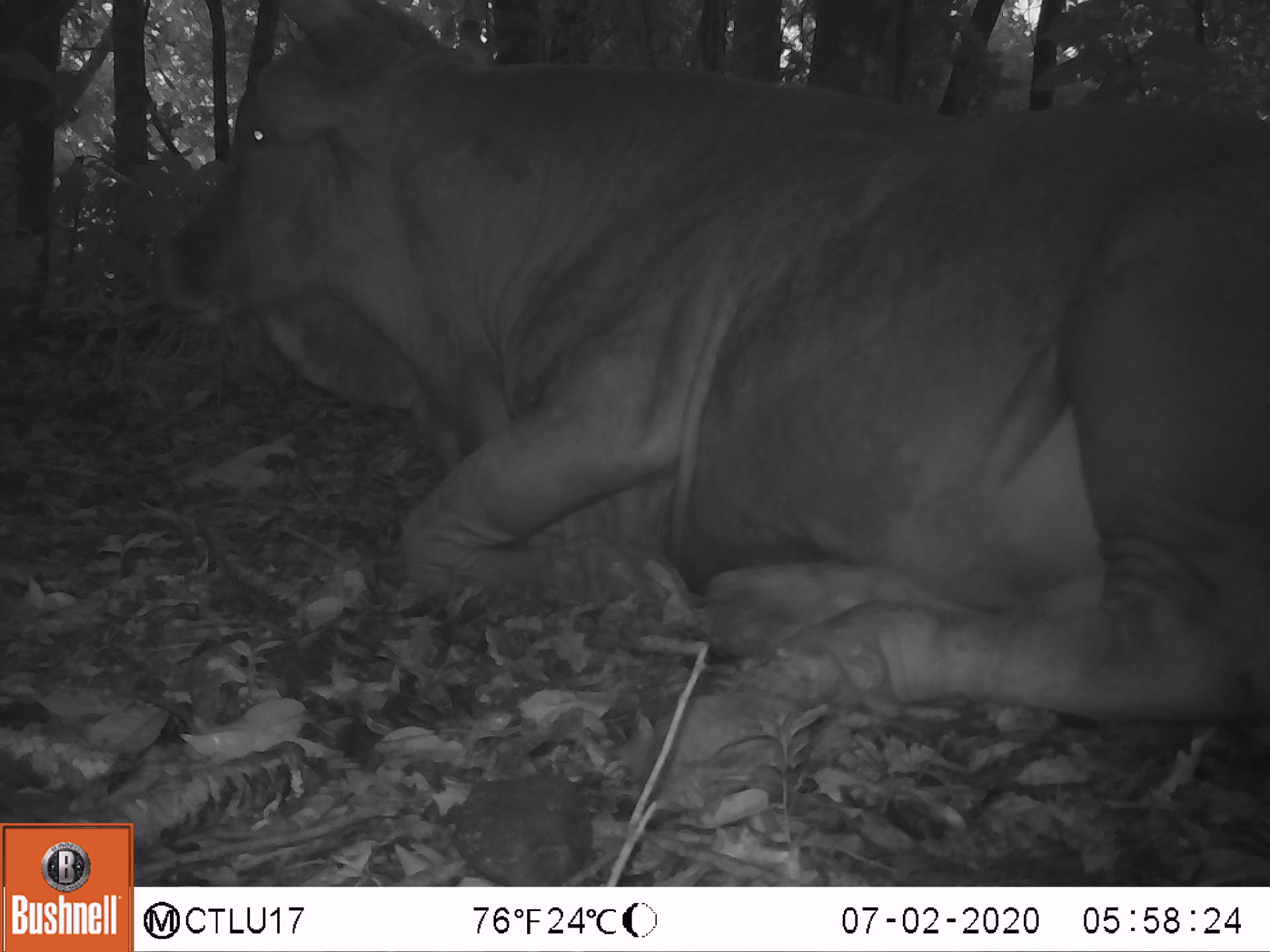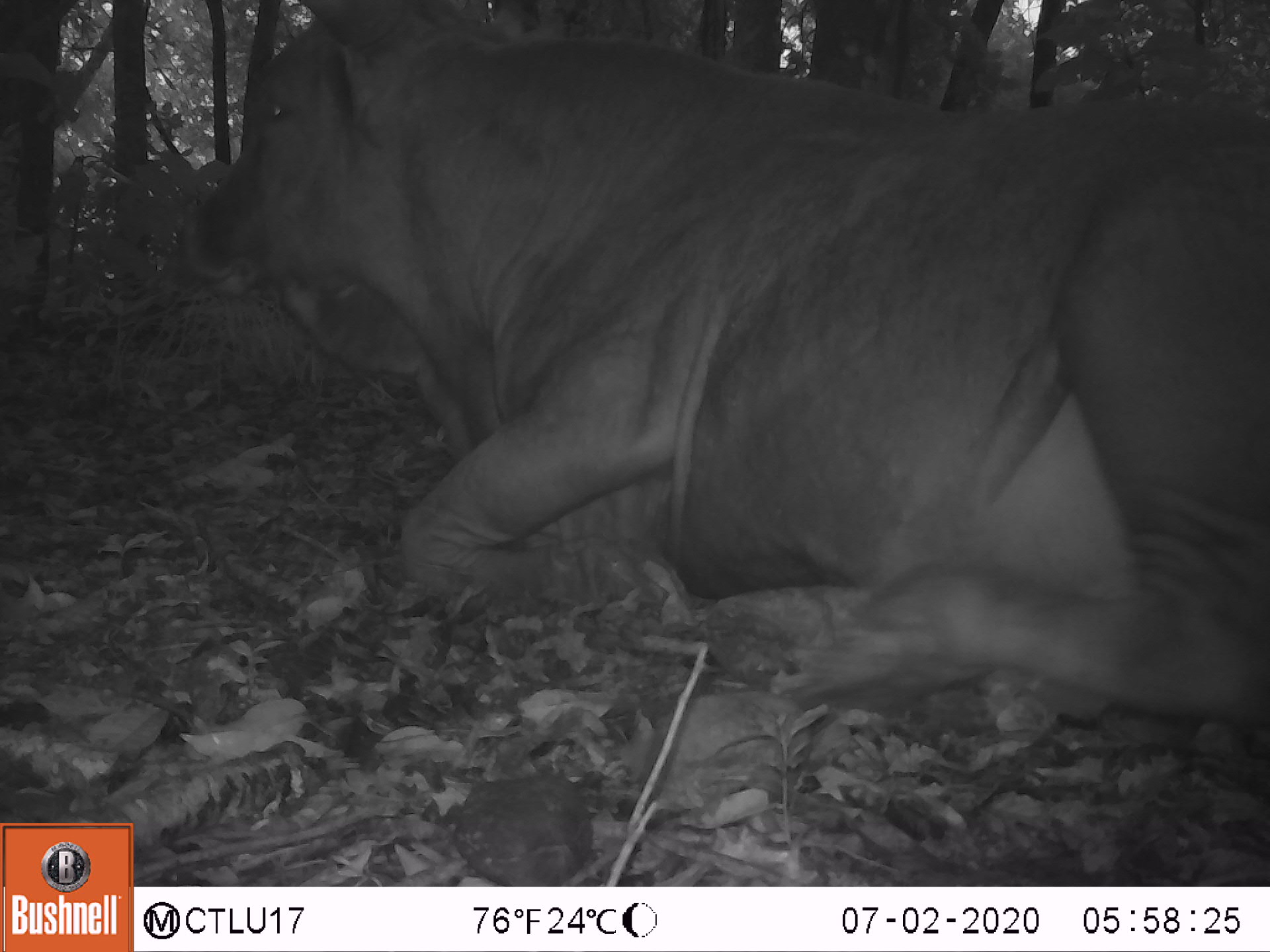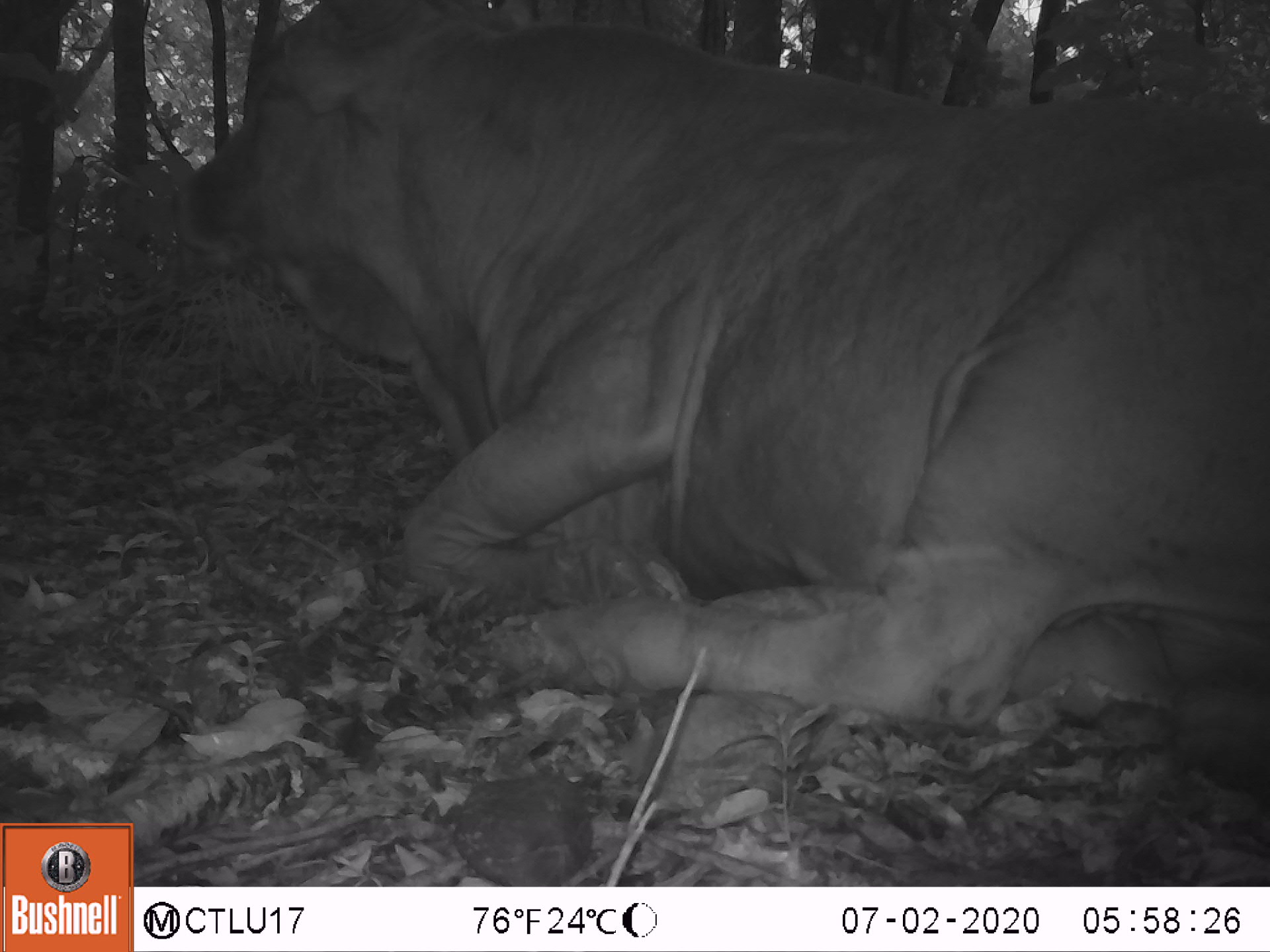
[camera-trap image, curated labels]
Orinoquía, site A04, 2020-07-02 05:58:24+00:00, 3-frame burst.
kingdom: Animalia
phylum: Chordata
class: Mammalia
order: Artiodactyla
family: Bovidae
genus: Bos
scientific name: Bos taurus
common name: cow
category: cattle